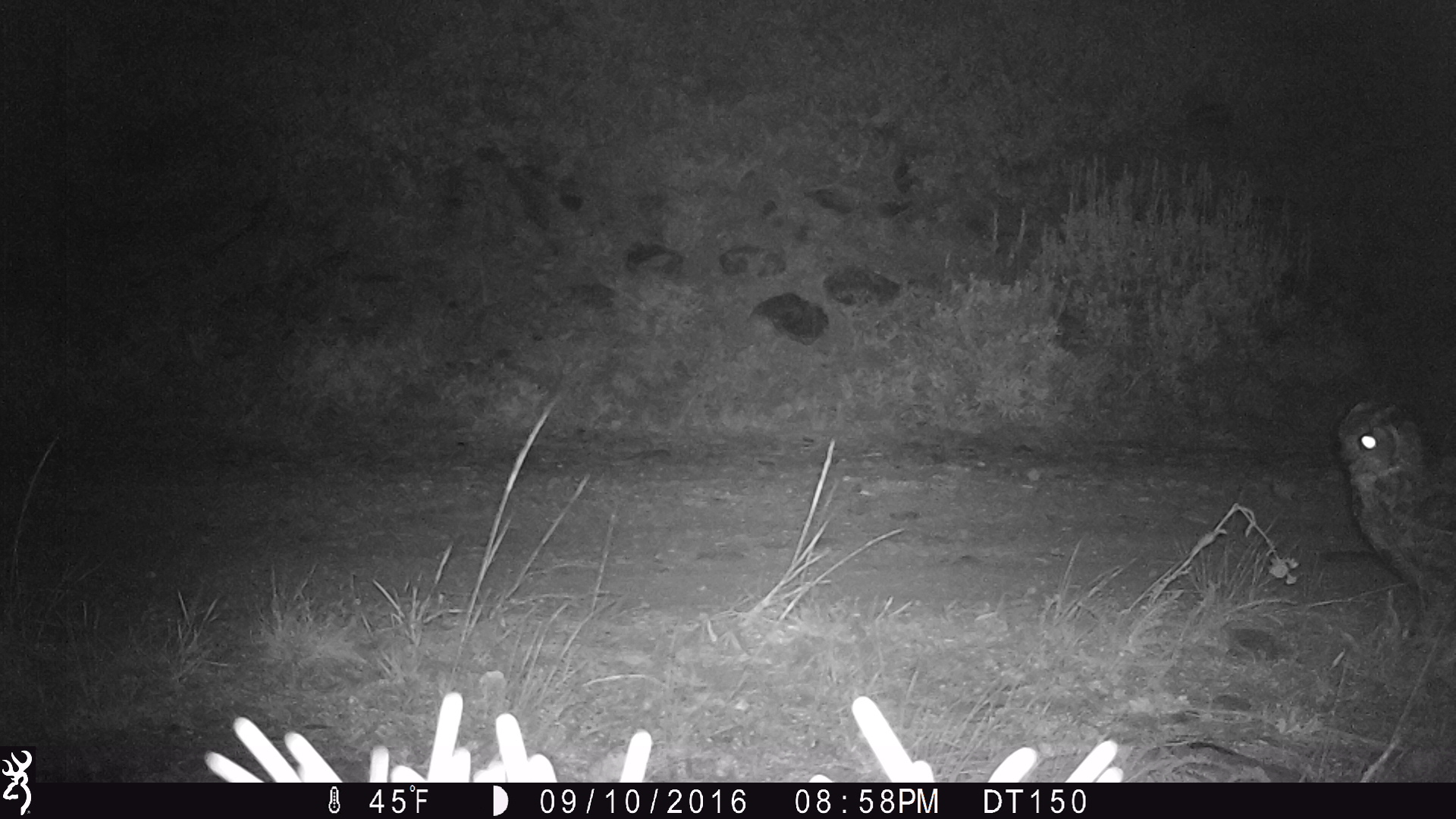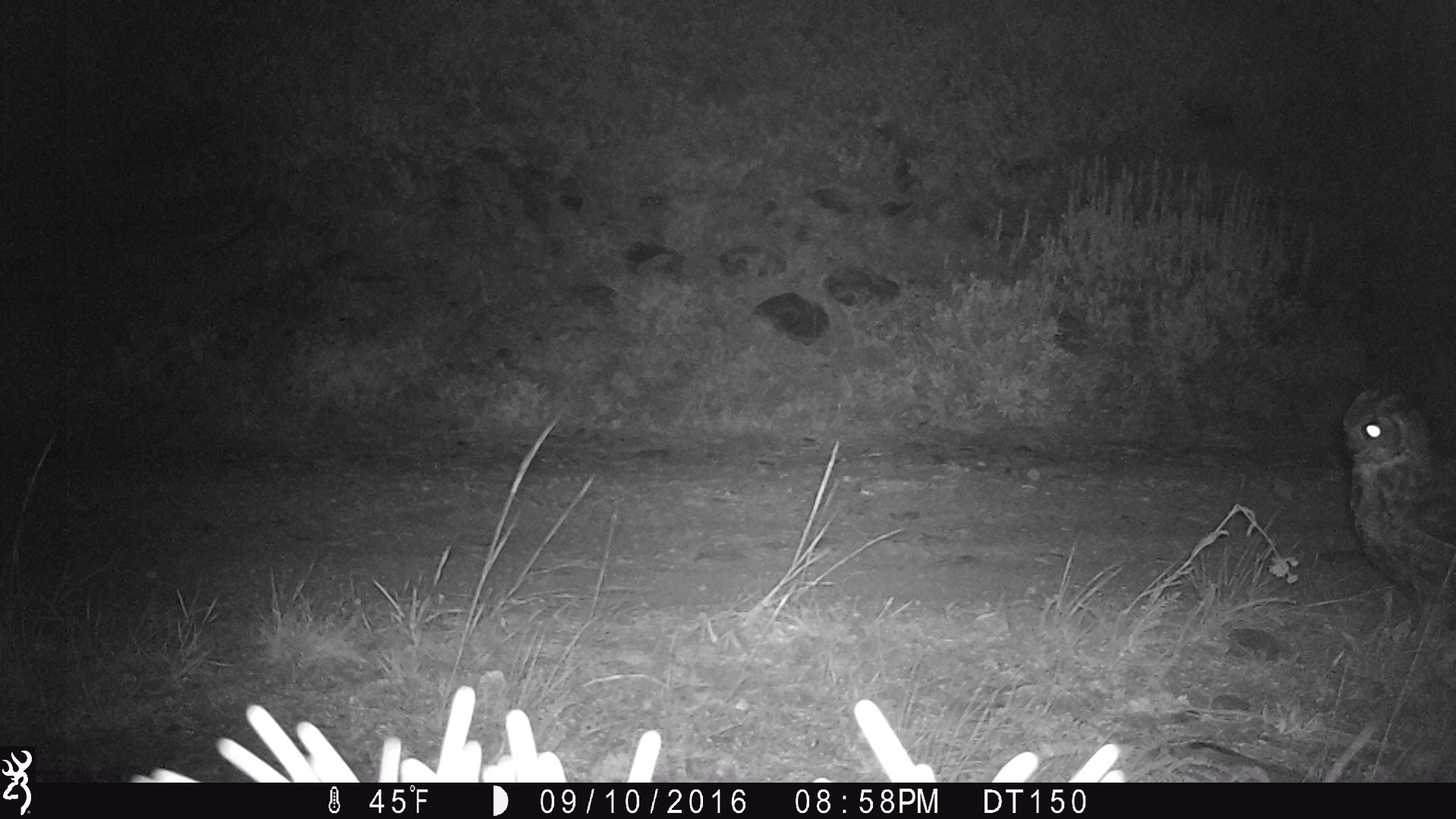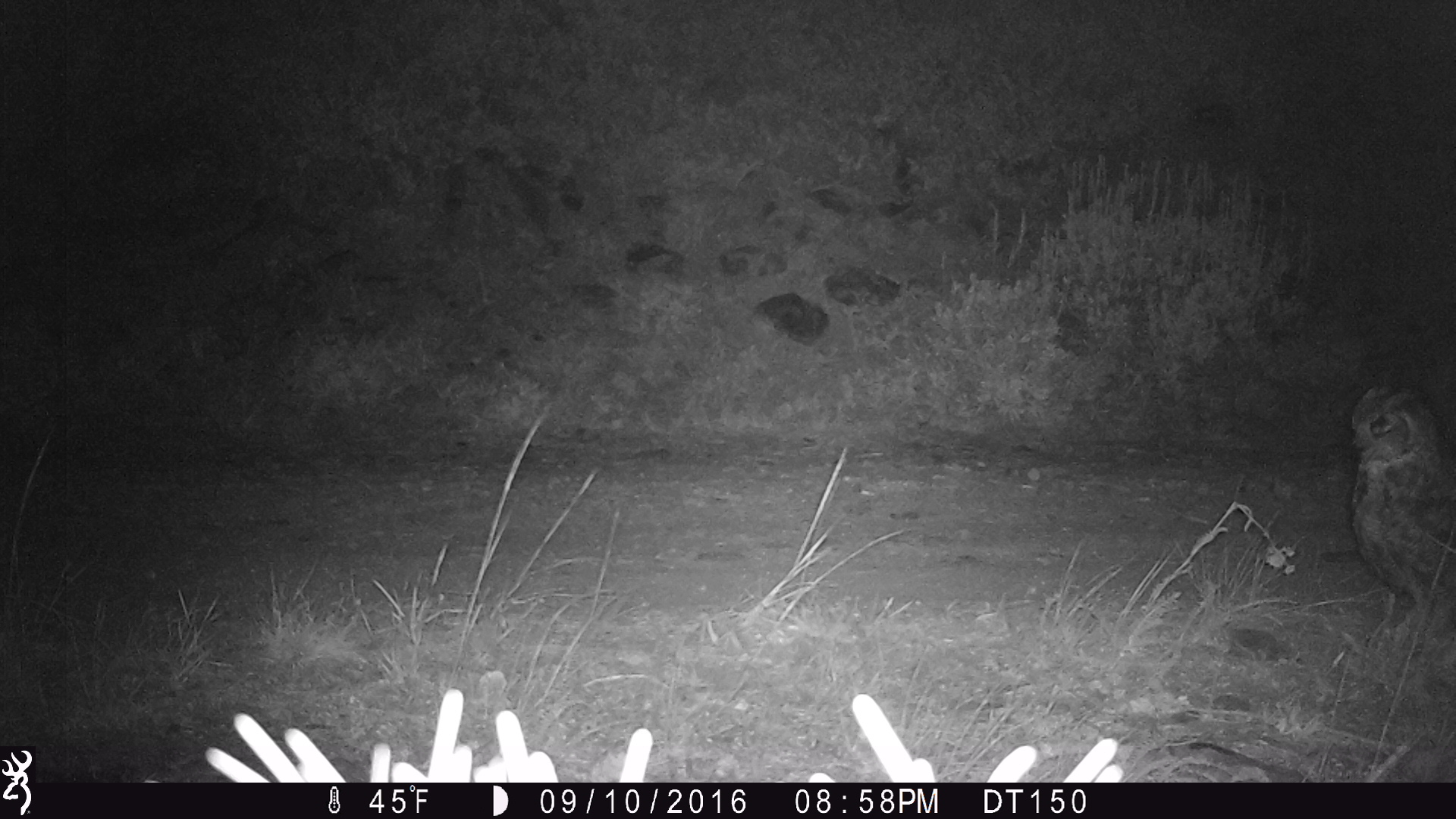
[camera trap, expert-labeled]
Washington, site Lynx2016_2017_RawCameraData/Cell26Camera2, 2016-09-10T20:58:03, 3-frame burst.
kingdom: Animalia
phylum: Chordata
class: Aves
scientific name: Aves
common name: birds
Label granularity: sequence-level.